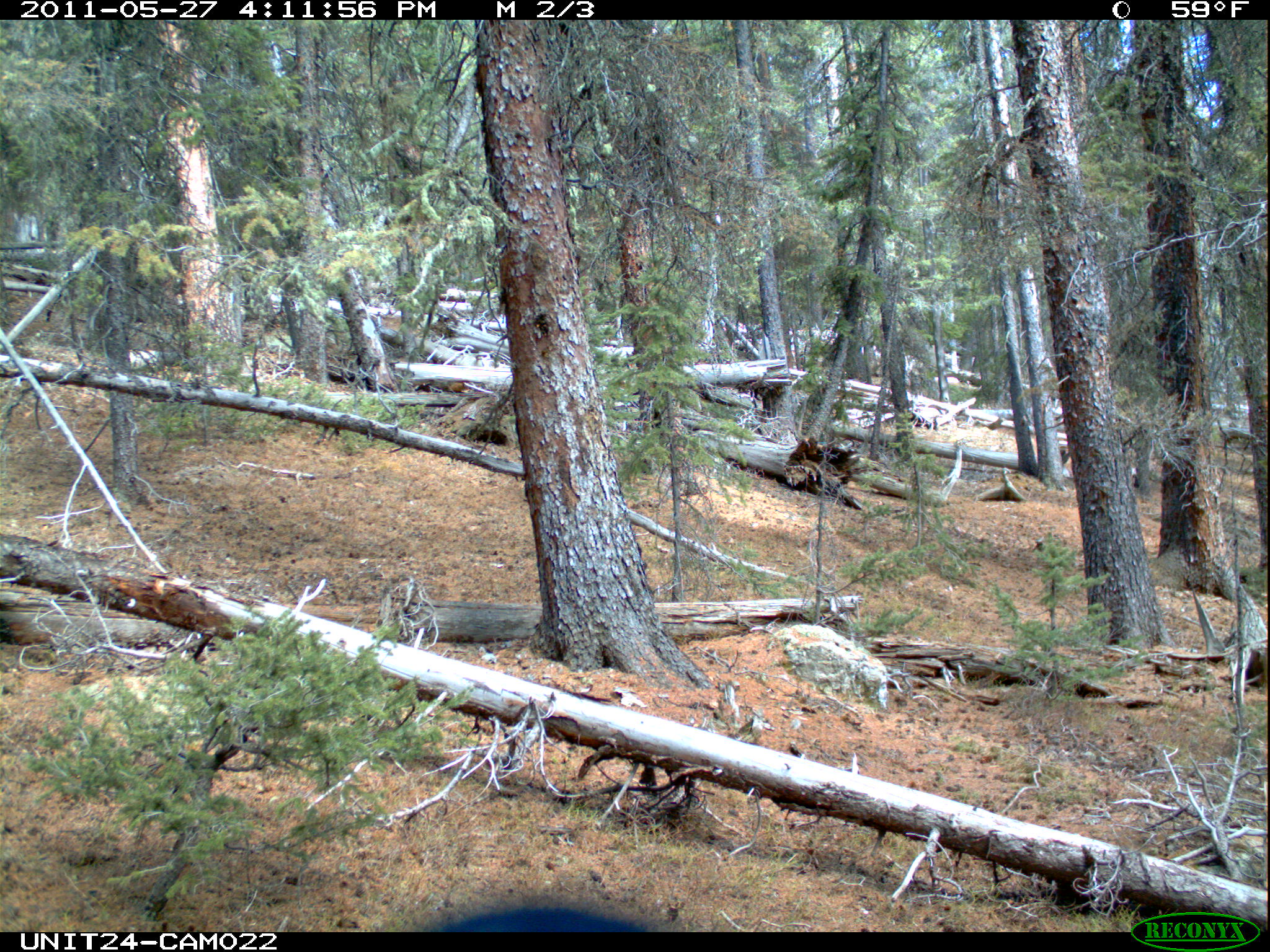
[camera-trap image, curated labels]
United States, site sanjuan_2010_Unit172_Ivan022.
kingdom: Animalia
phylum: Chordata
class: Aves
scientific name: Aves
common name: birds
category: unidentified bird